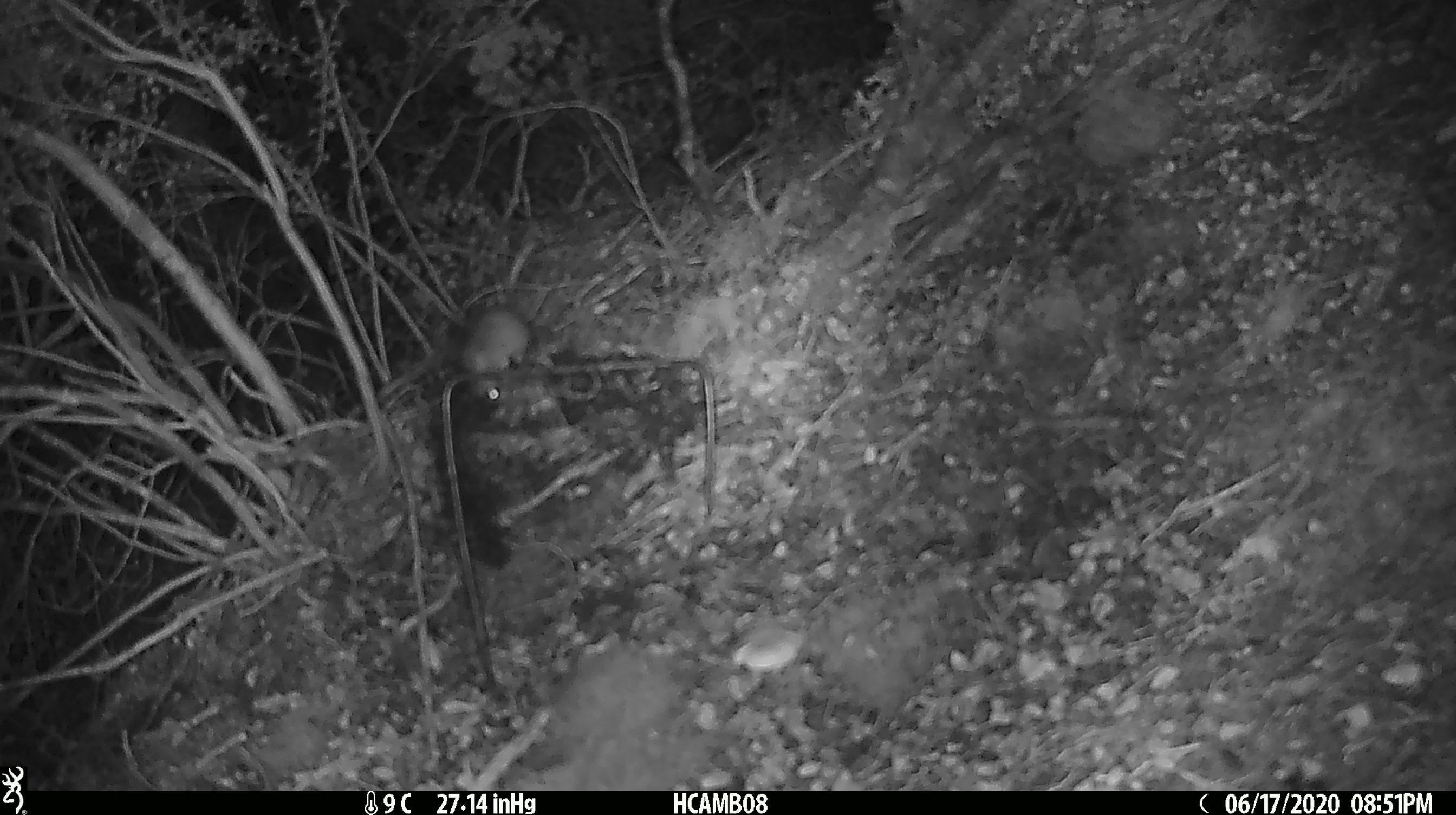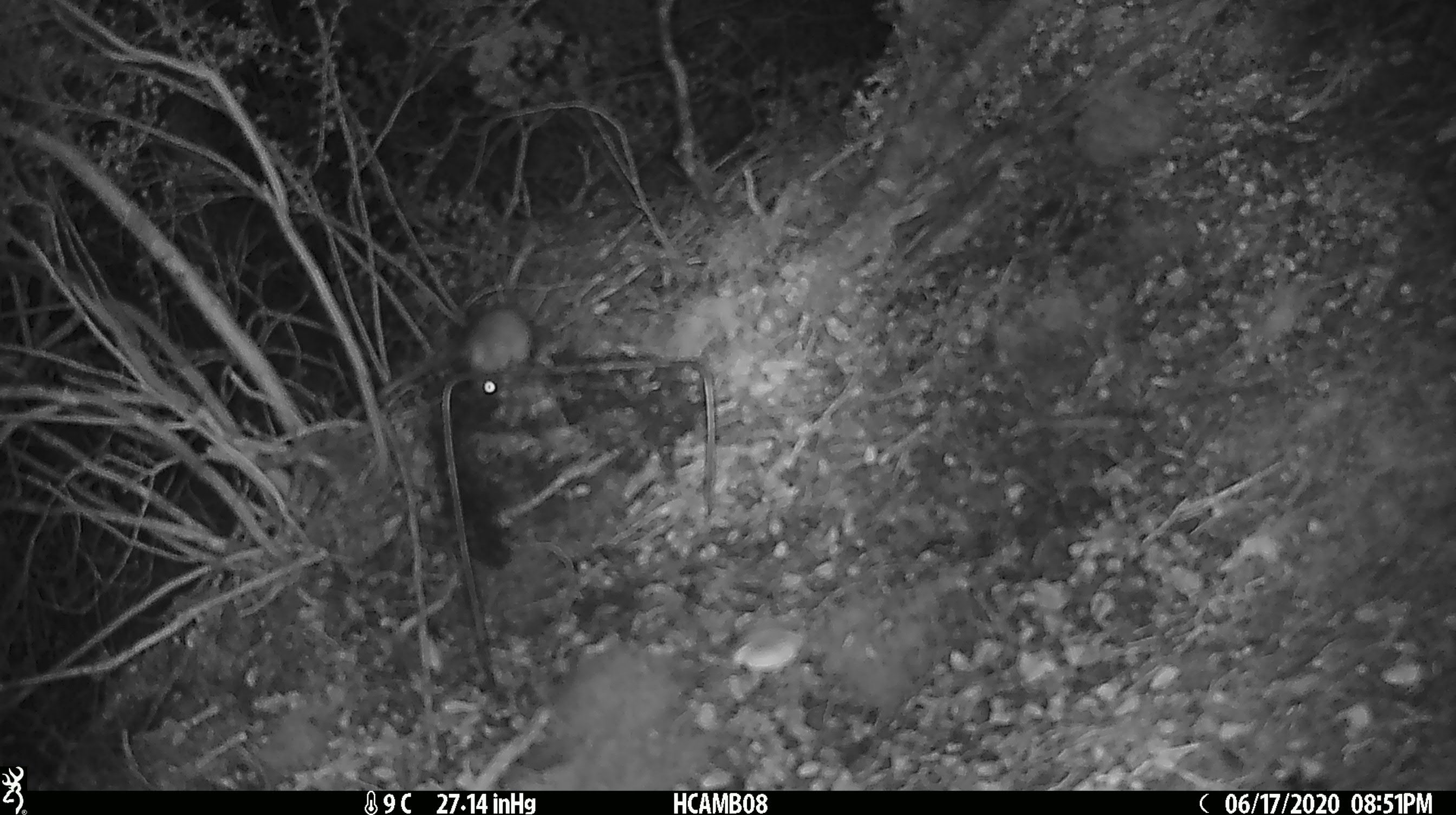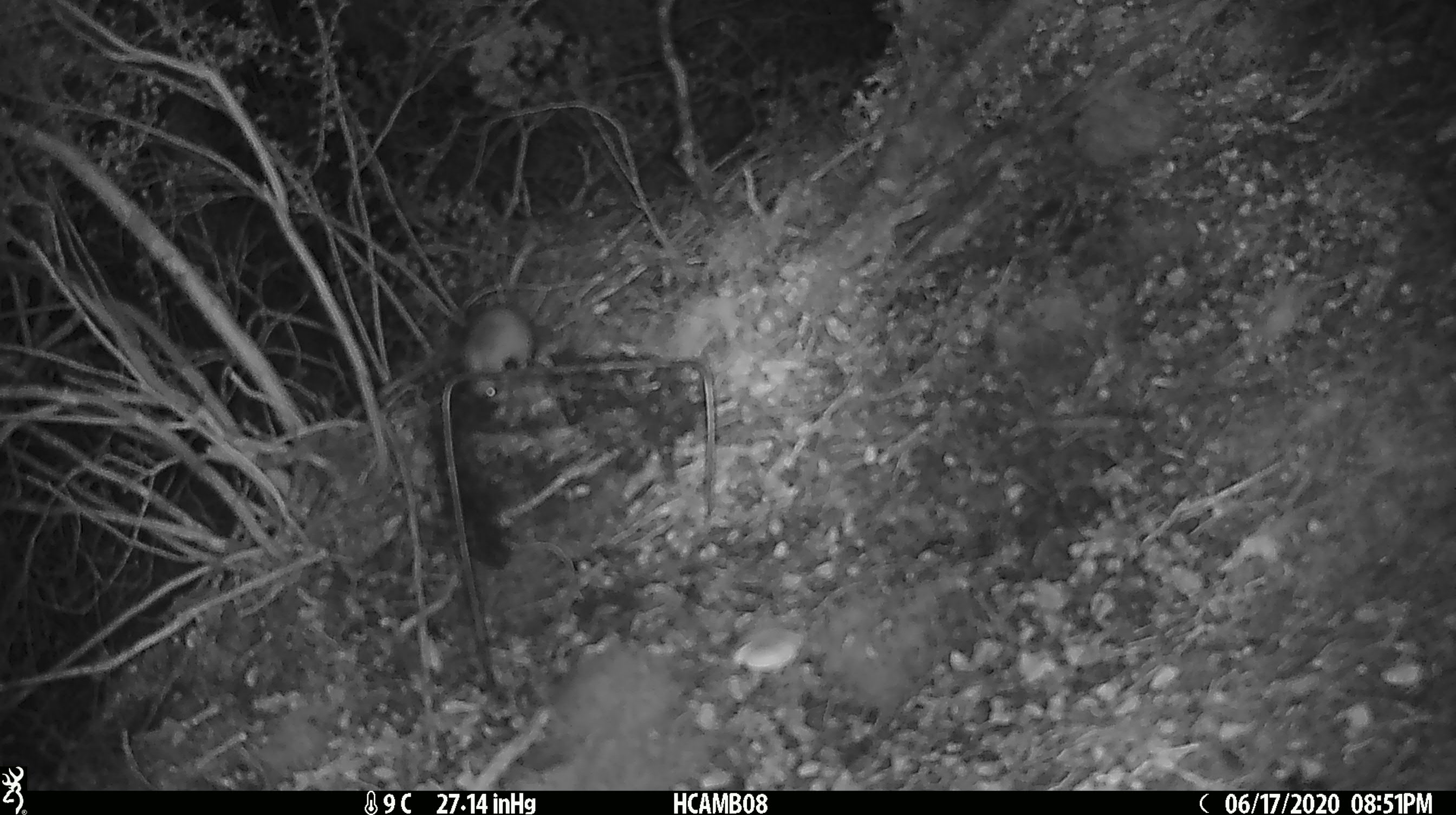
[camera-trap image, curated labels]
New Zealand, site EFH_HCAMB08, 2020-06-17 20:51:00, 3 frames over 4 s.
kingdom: Animalia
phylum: Chordata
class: Mammalia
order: Rodentia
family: Muridae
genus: Mus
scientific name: Mus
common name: mouse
Mouse (Mus).